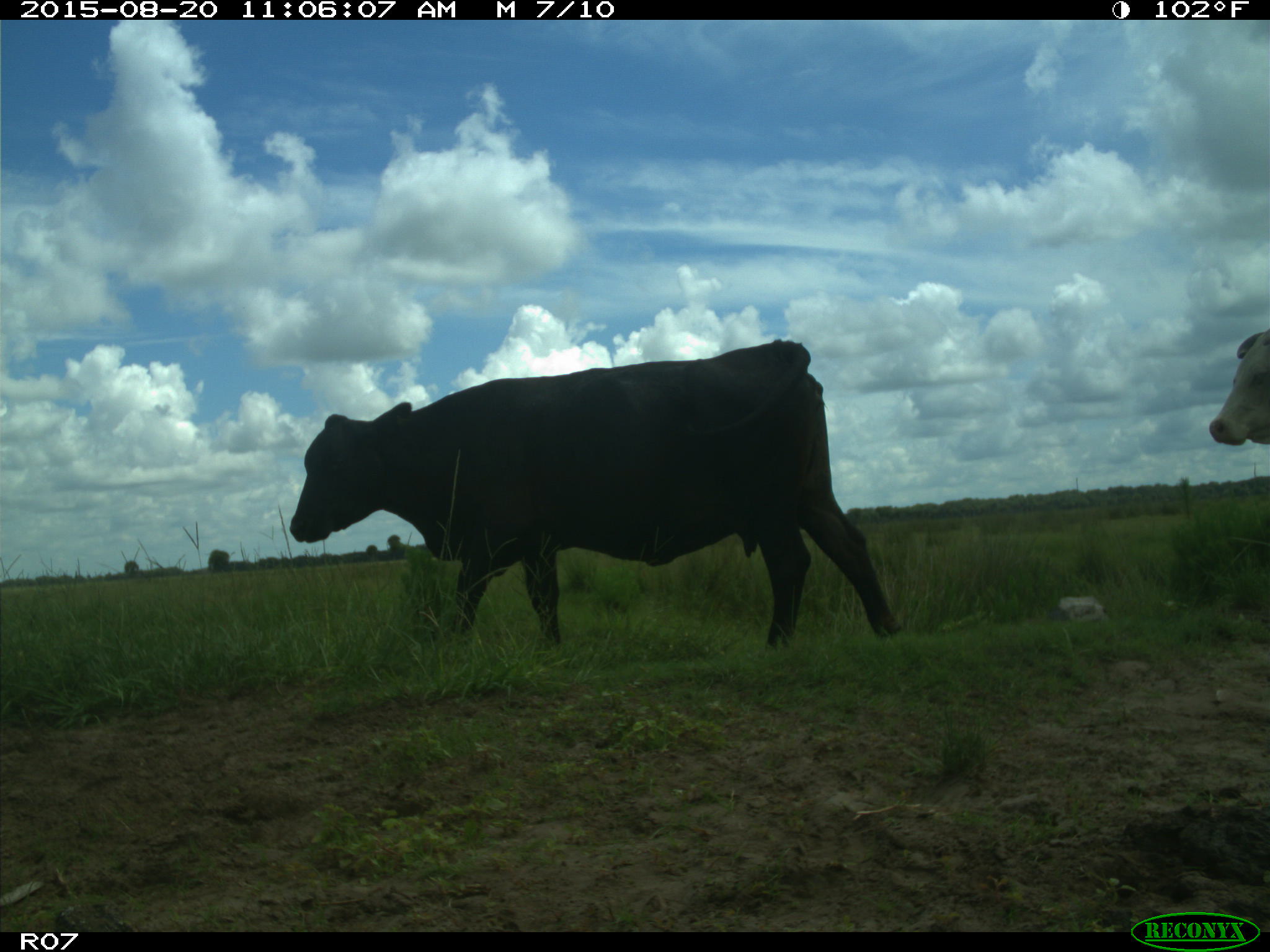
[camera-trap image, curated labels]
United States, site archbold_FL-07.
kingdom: Animalia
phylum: Chordata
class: Mammalia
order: Artiodactyla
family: Bovidae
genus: Bos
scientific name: Bos taurus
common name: domestic cow